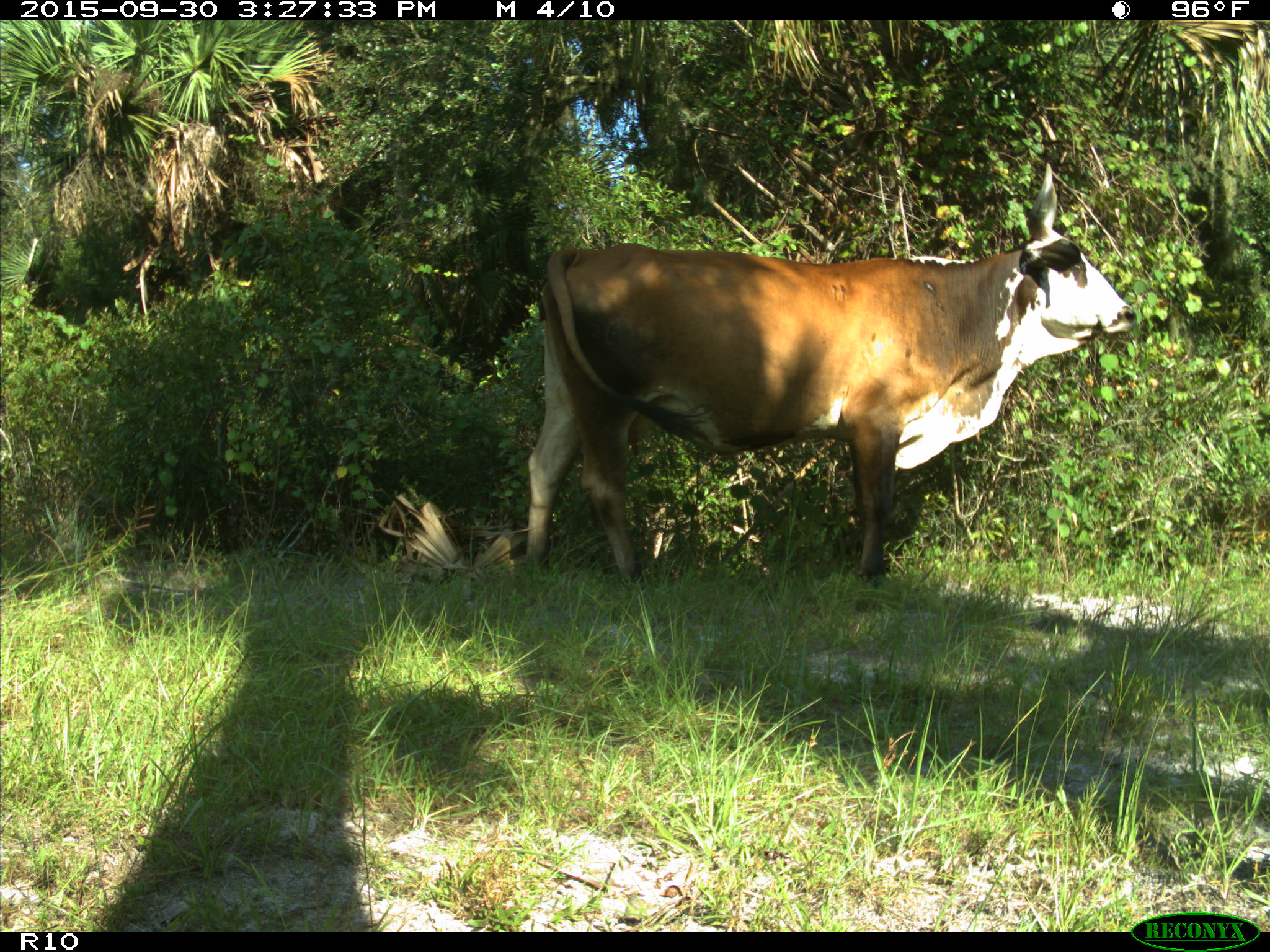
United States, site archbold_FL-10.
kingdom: Animalia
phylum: Chordata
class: Mammalia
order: Artiodactyla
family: Bovidae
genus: Bos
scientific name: Bos taurus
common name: domestic cow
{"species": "Bos taurus (domestic cow)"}